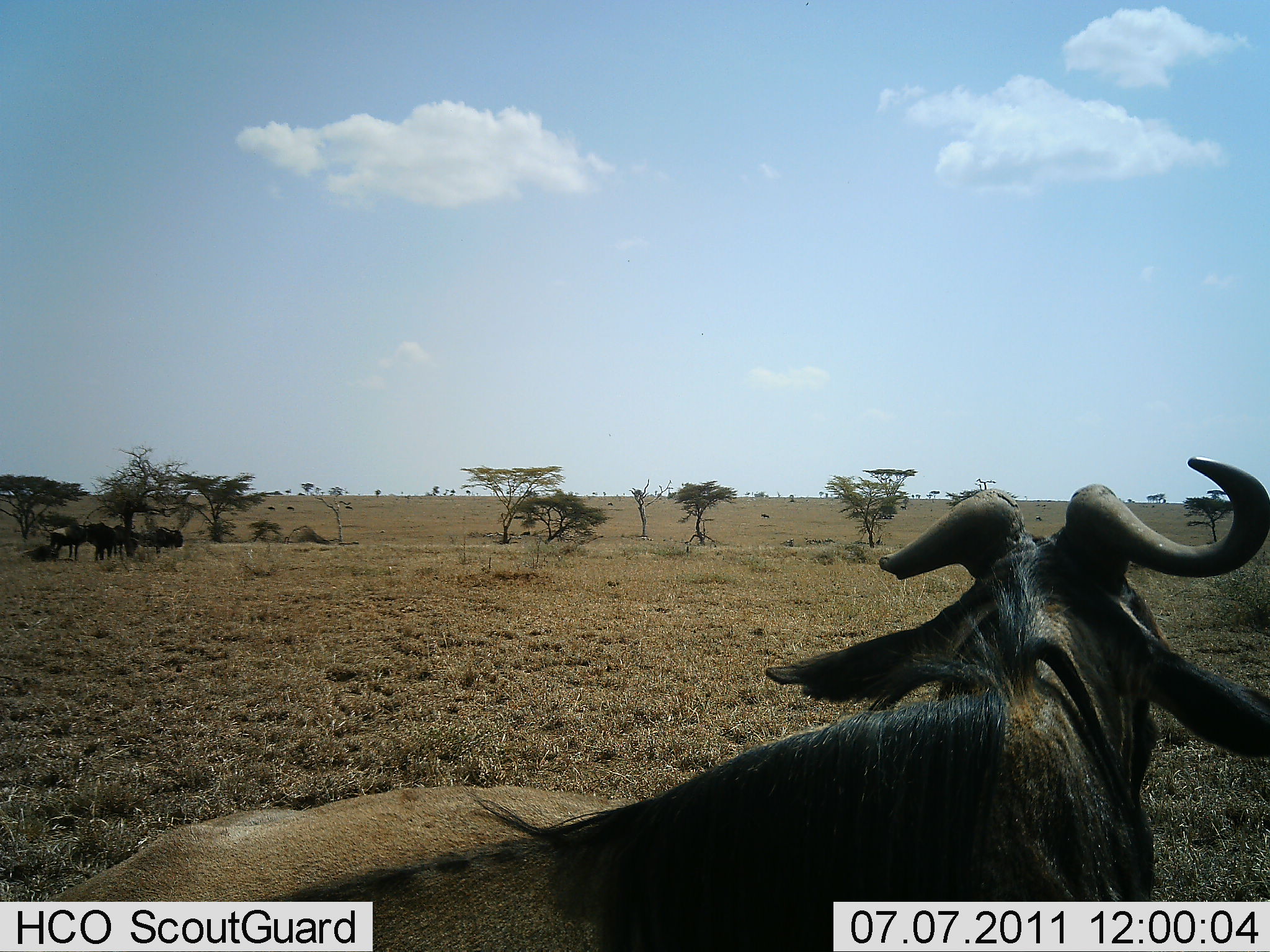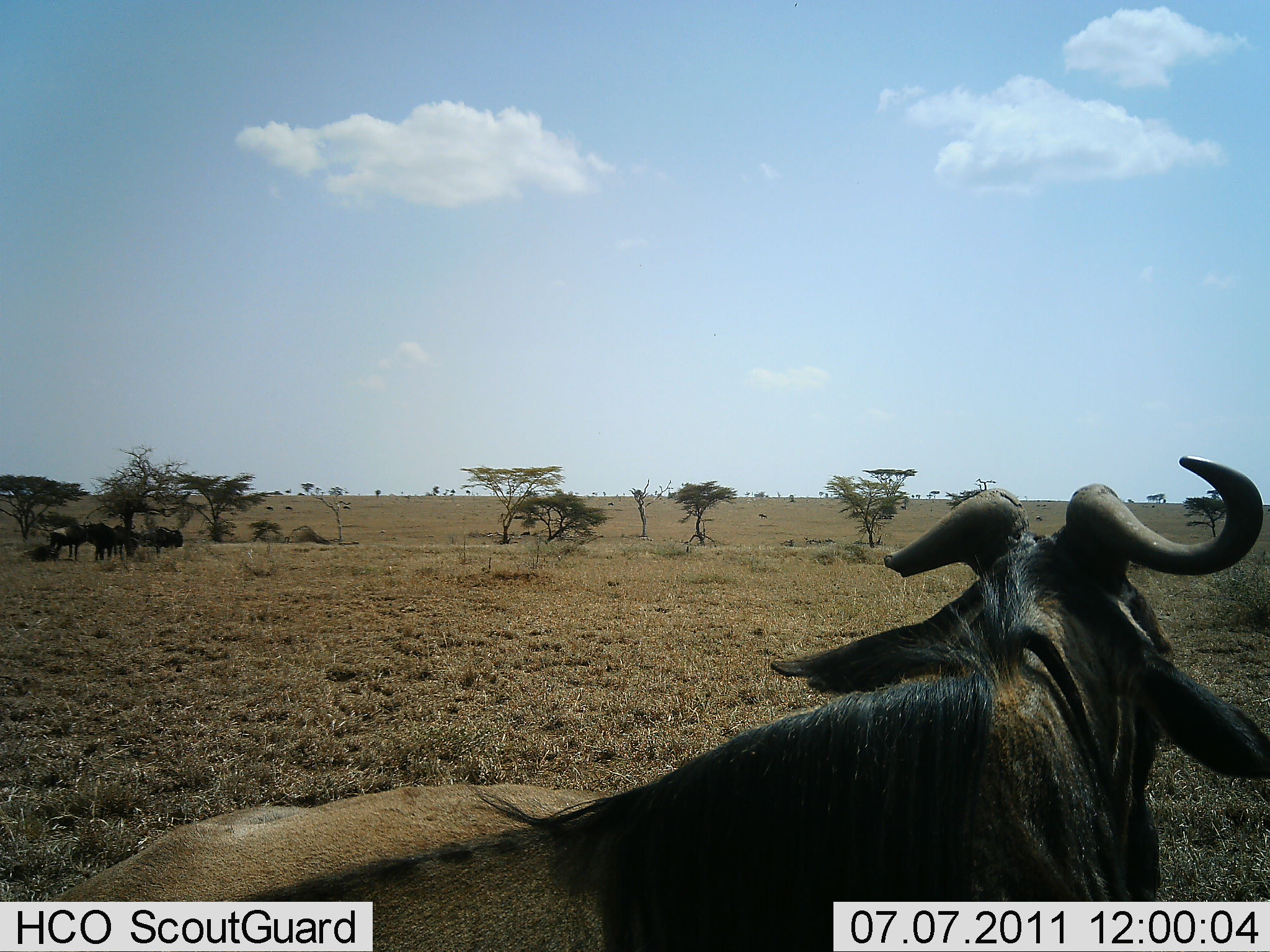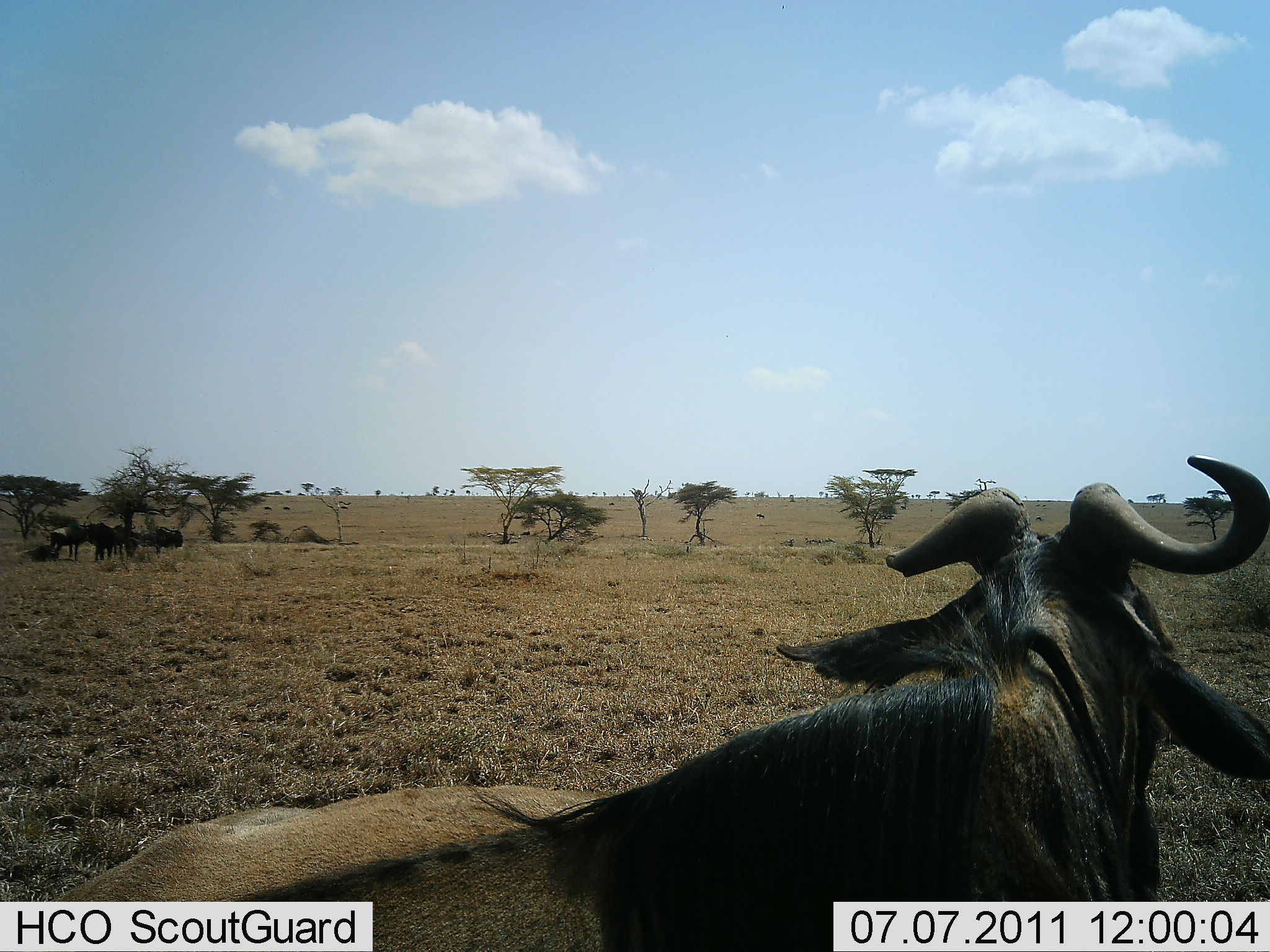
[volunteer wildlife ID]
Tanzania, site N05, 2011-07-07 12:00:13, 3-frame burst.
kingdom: Animalia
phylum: Chordata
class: Mammalia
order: Artiodactyla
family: Bovidae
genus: Connochaetes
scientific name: Connochaetes taurinus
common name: blue wildebeest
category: wildebeest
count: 3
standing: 83%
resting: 58%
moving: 8%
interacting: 0%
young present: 0%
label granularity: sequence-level